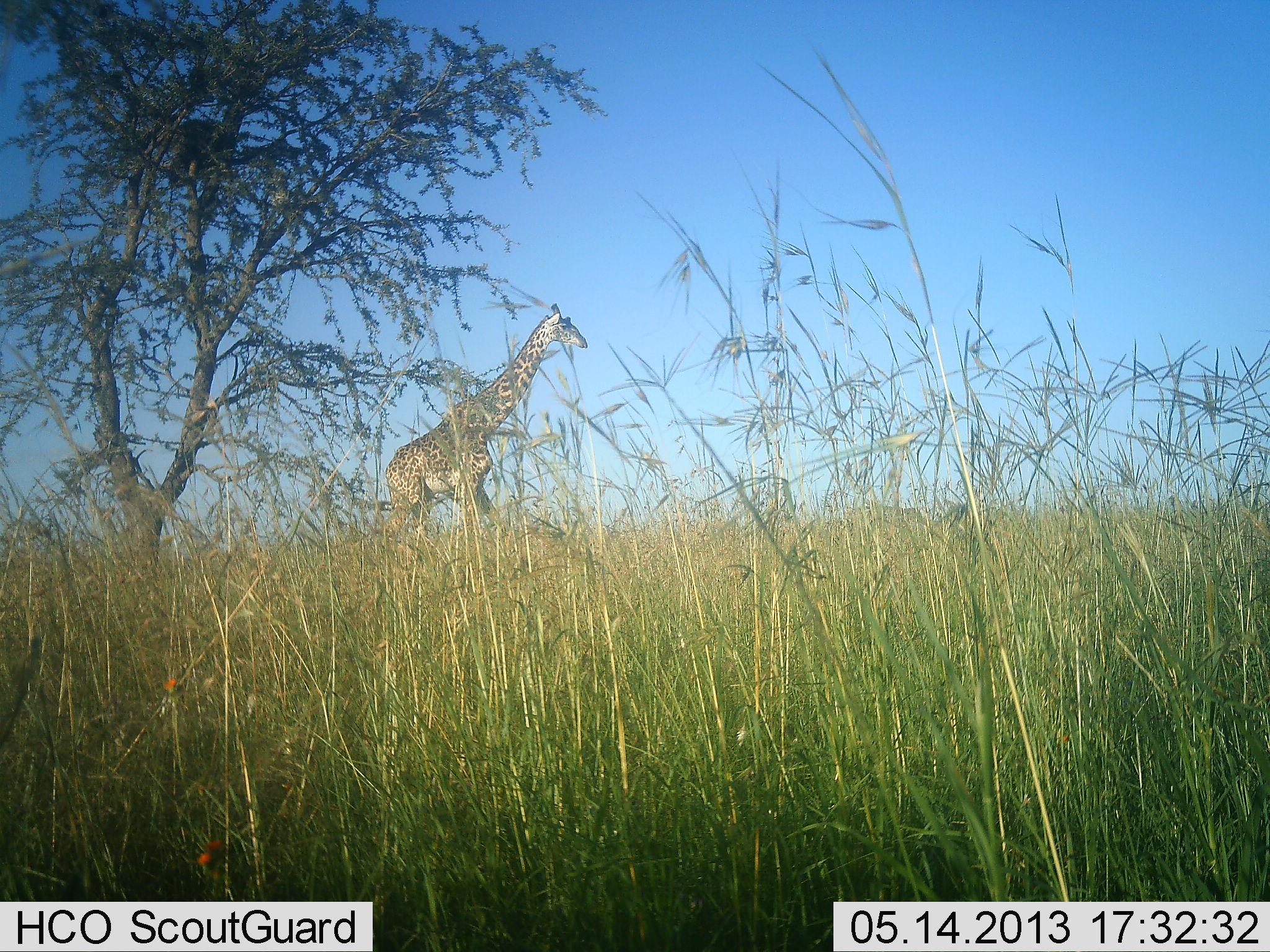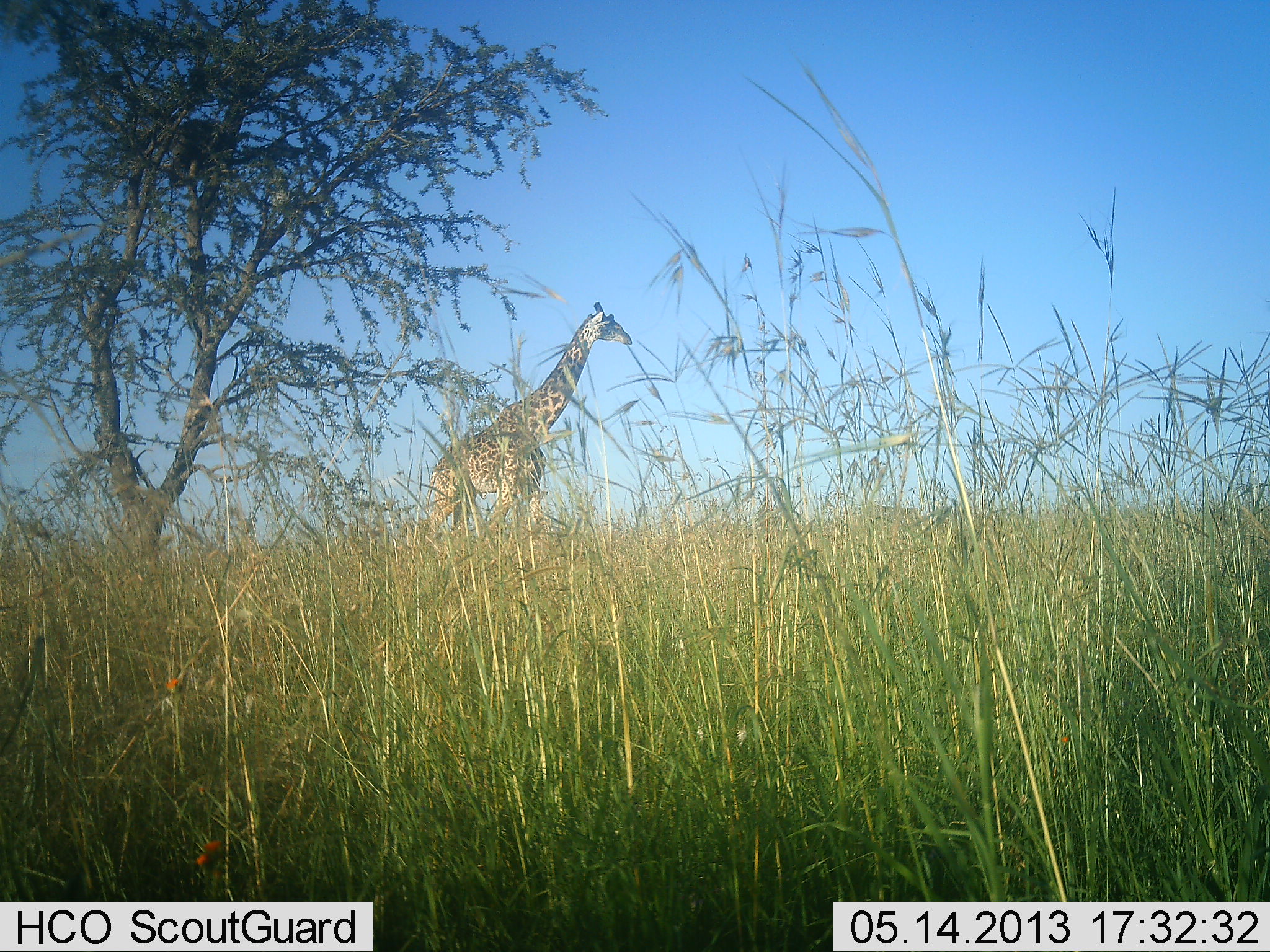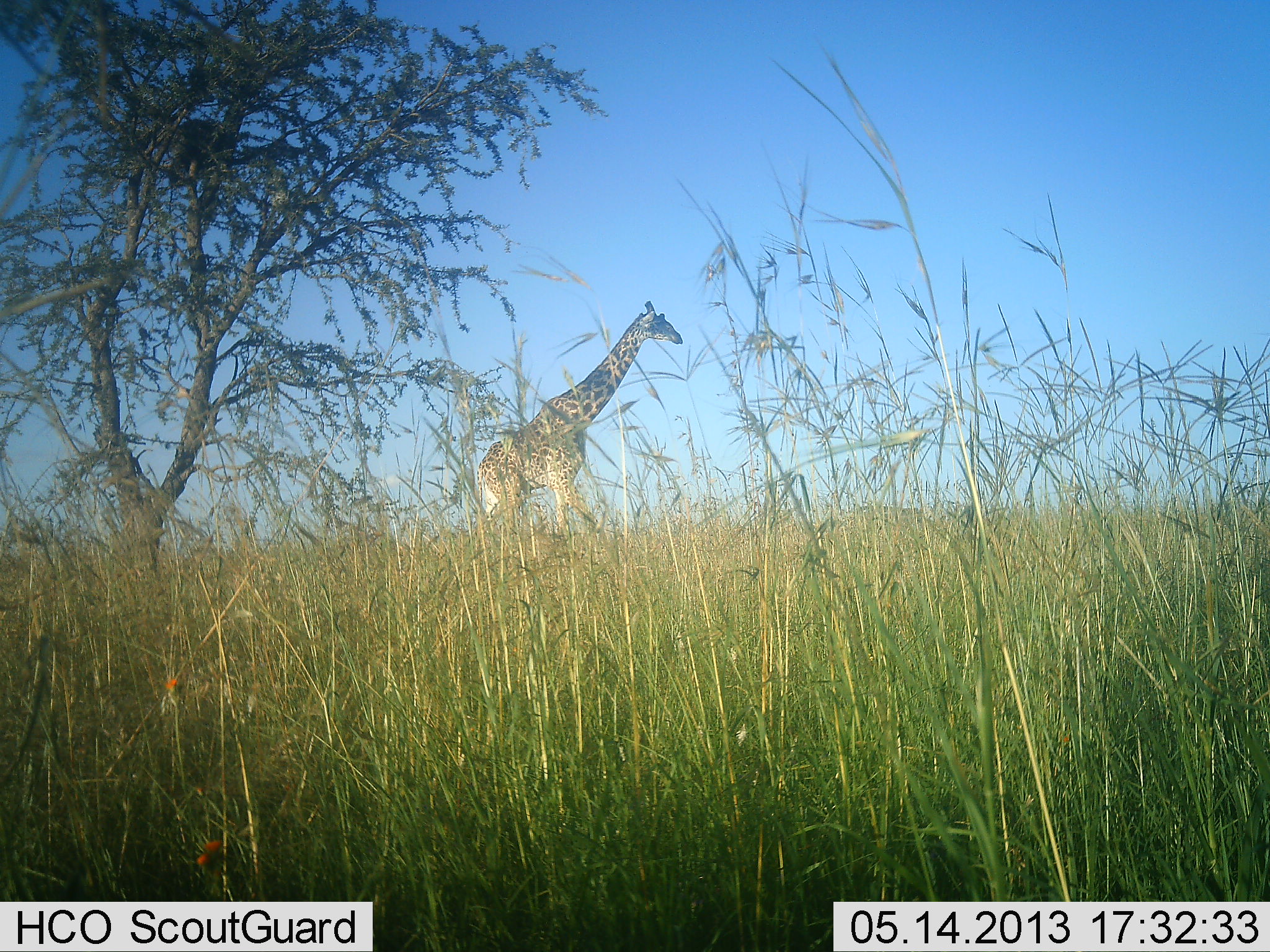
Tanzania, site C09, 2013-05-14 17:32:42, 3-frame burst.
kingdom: Animalia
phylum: Chordata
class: Mammalia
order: Artiodactyla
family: Giraffidae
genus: Giraffa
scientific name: Giraffa camelopardalis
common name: giraffe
Giraffe (Giraffa camelopardalis), count 1. Behavior (volunteer vote fractions): standing 25%, resting 0%, moving 79%, interacting 0%. Young present (vote fraction): 0%. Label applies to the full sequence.